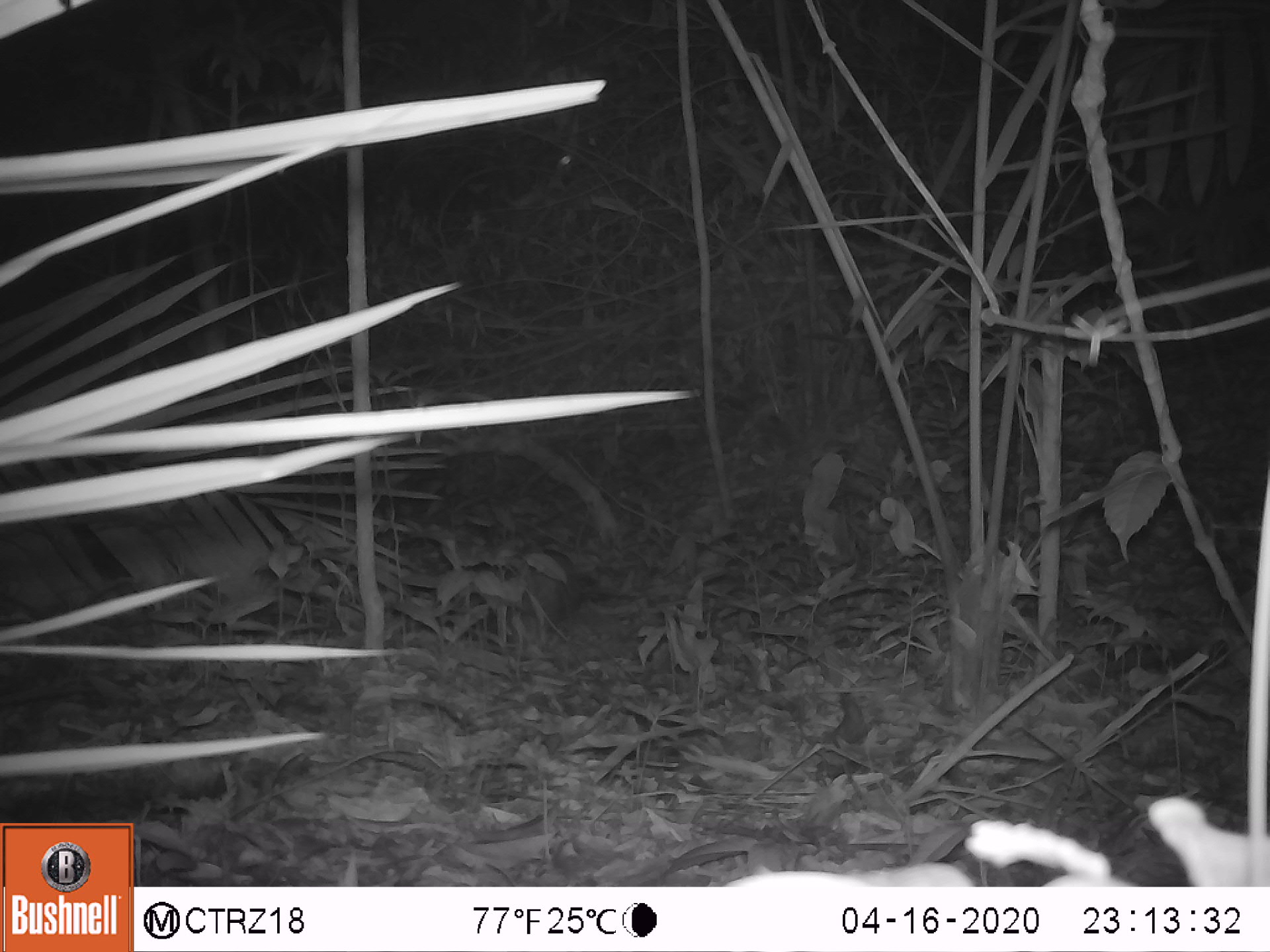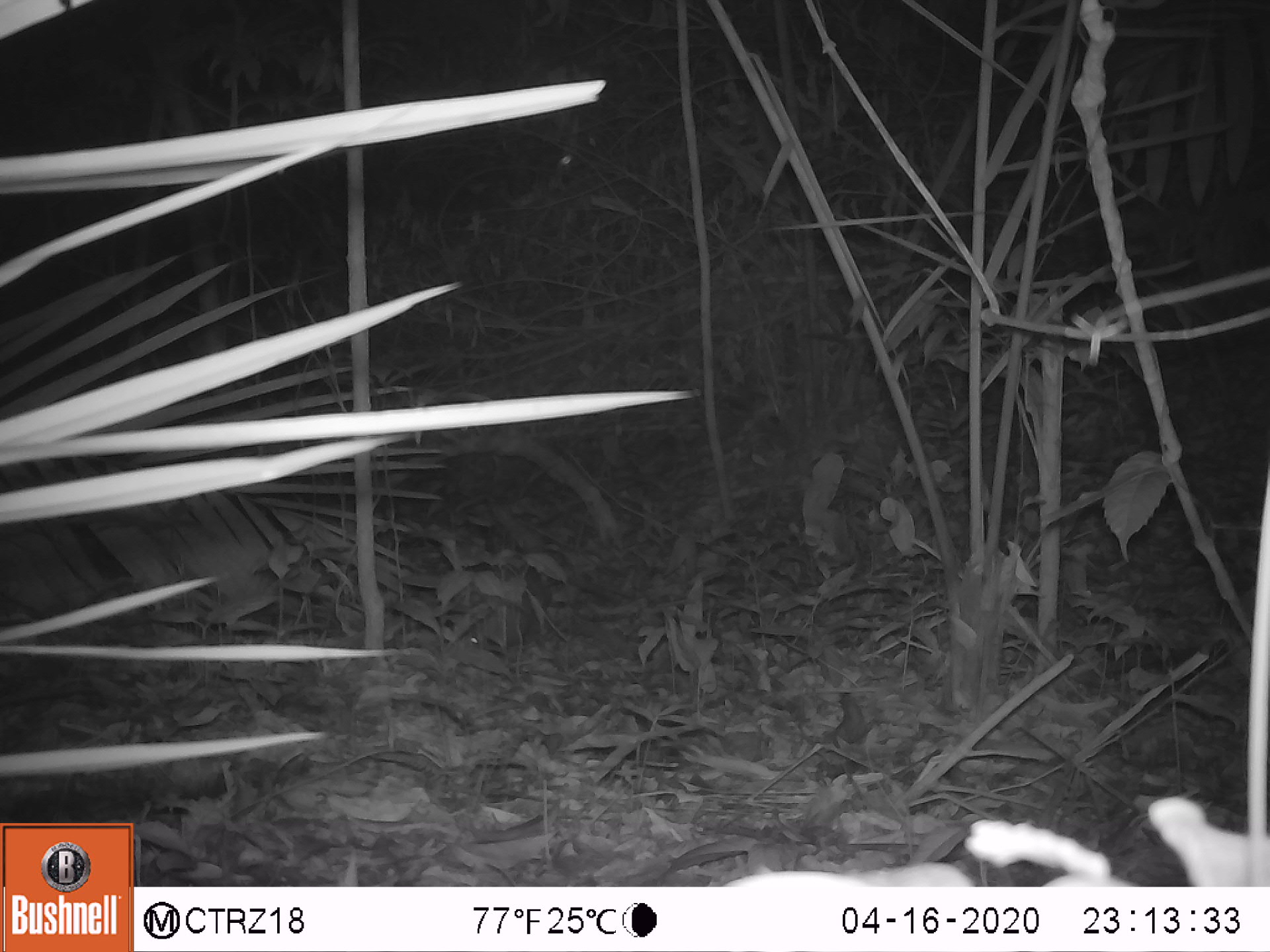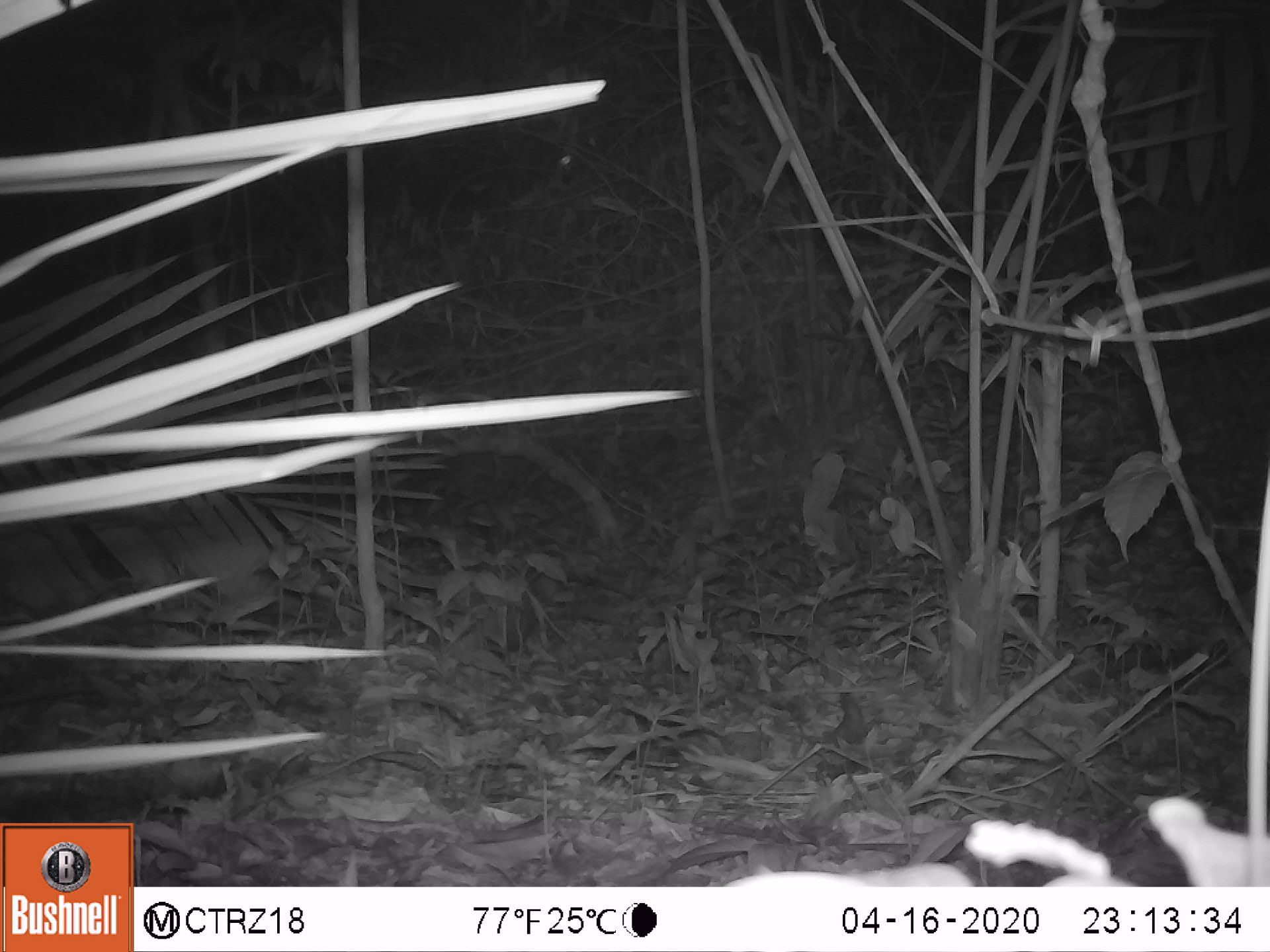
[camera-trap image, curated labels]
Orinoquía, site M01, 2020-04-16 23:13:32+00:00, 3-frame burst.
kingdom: Animalia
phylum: Chordata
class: Mammalia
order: Cingulata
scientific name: Cingulata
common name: armadillo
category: unknown armadillo